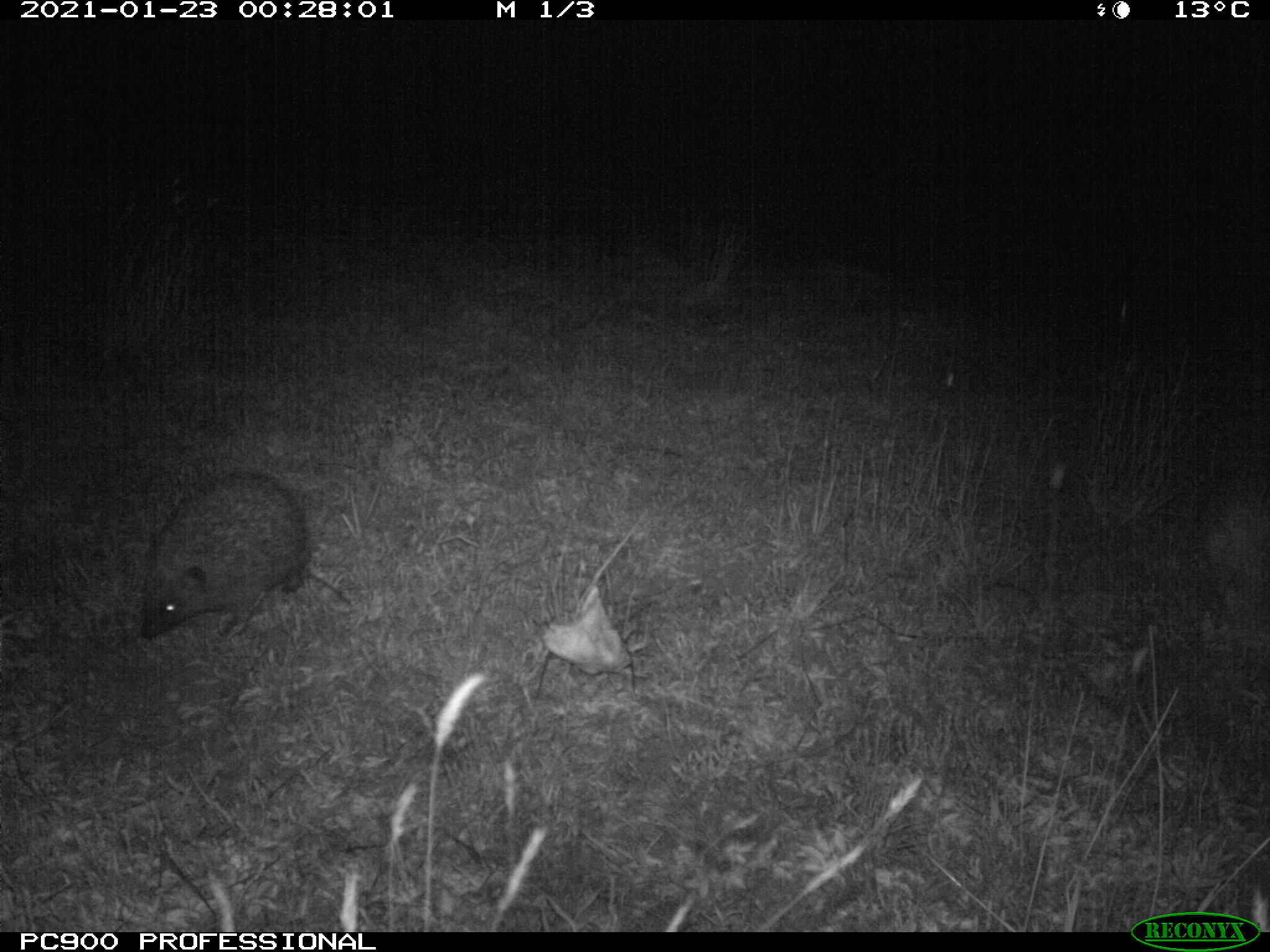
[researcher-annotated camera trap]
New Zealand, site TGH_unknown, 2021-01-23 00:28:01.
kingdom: Animalia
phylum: Chordata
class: Mammalia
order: Eulipotyphla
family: Erinaceidae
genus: Erinaceus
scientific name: Erinaceus europaeus europaeus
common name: european hedgehog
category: hedgehog